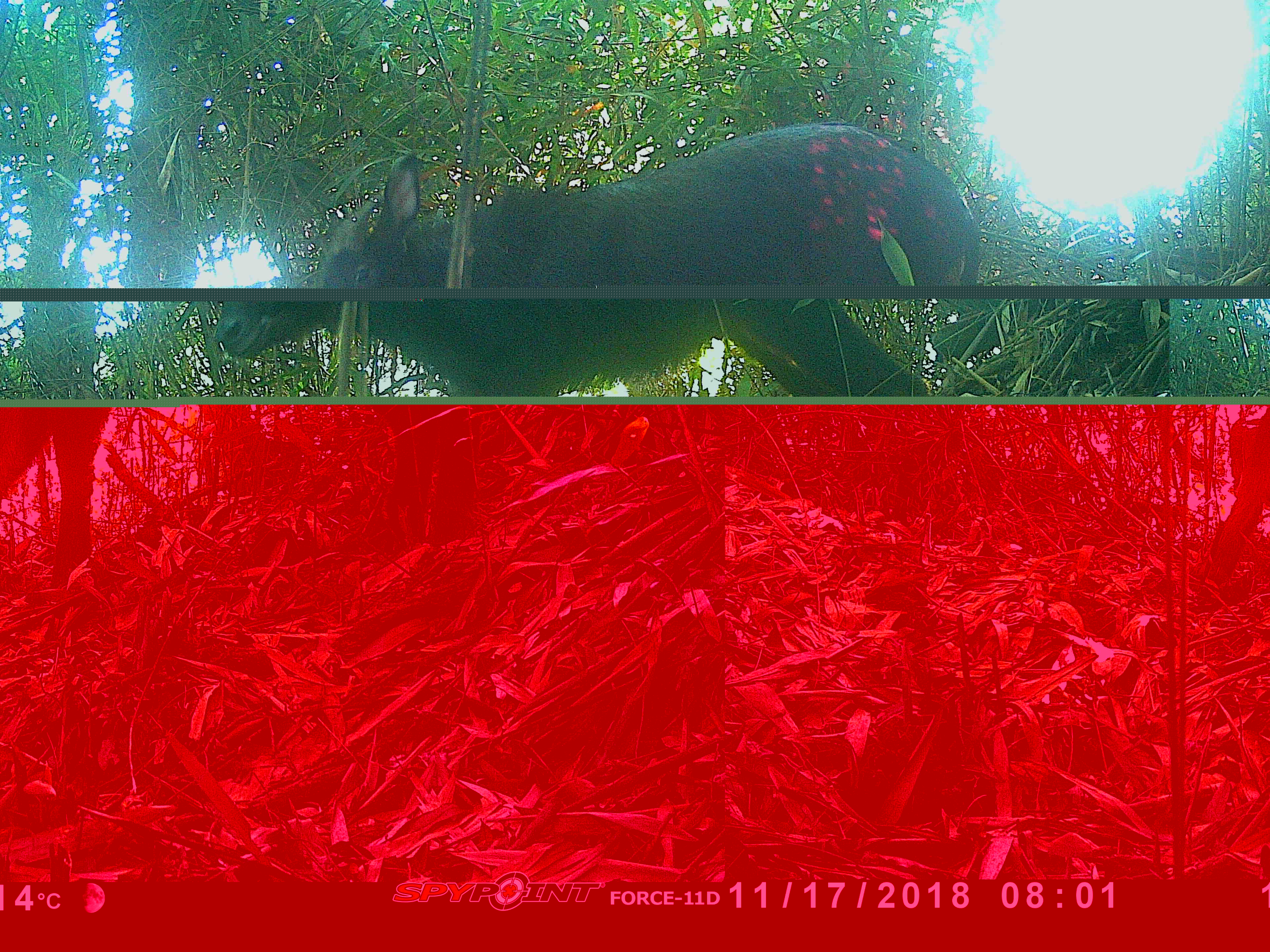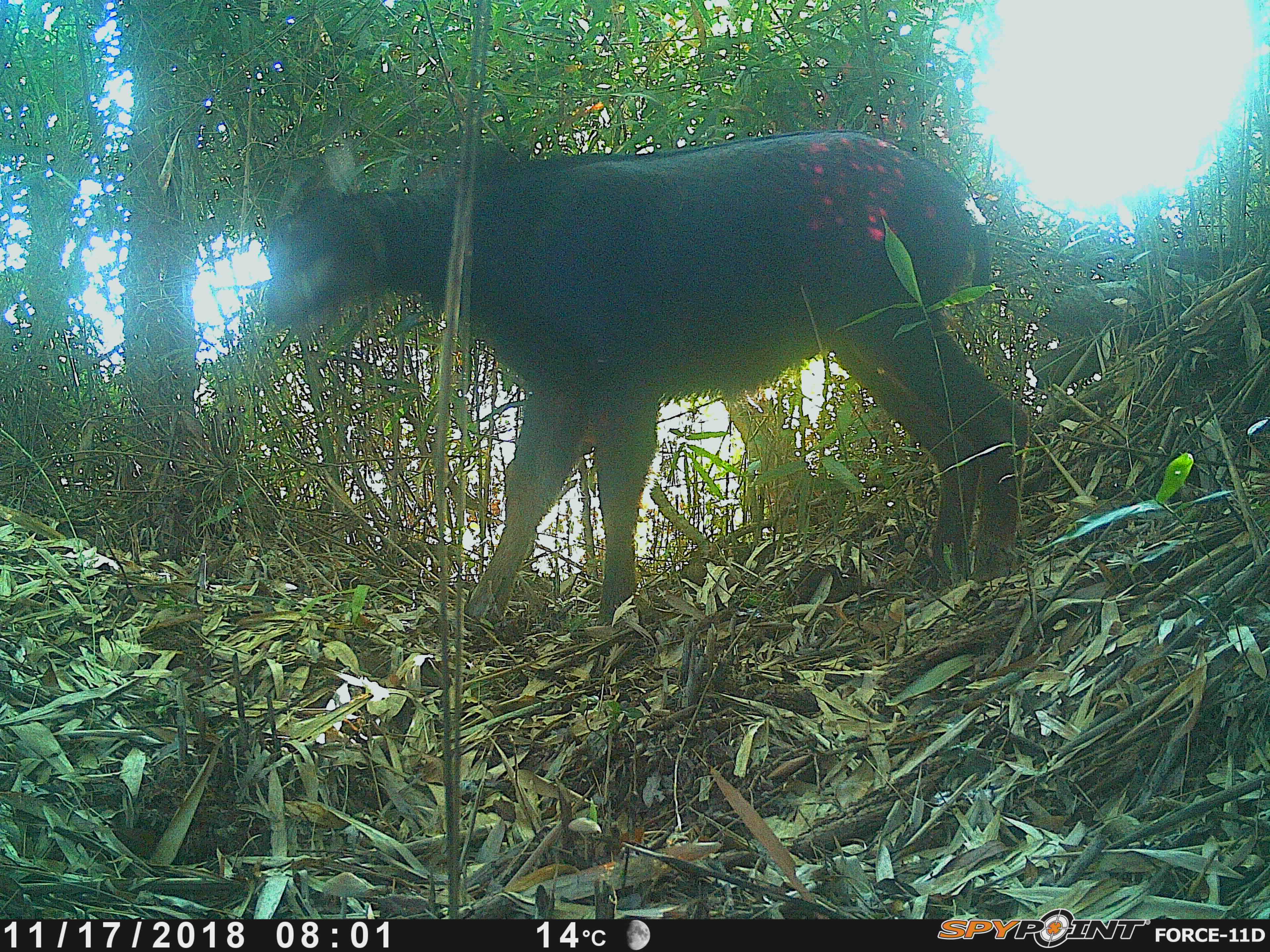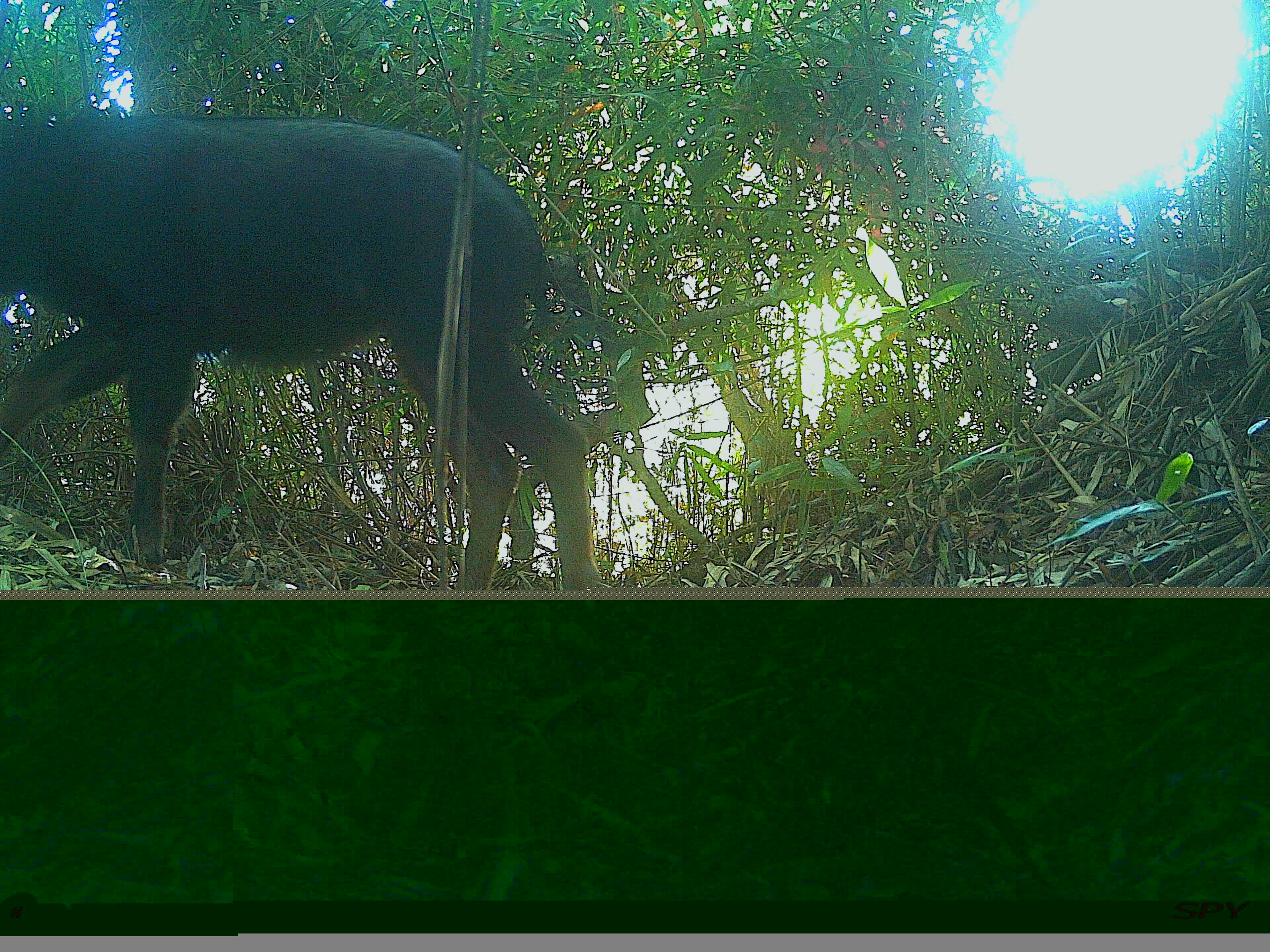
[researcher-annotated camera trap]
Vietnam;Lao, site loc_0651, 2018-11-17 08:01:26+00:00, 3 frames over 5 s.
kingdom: Animalia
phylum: Chordata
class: Mammalia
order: Artiodactyla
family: Bovidae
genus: Capricornis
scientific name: Capricornis sumatraensis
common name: chinese serow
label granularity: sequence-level